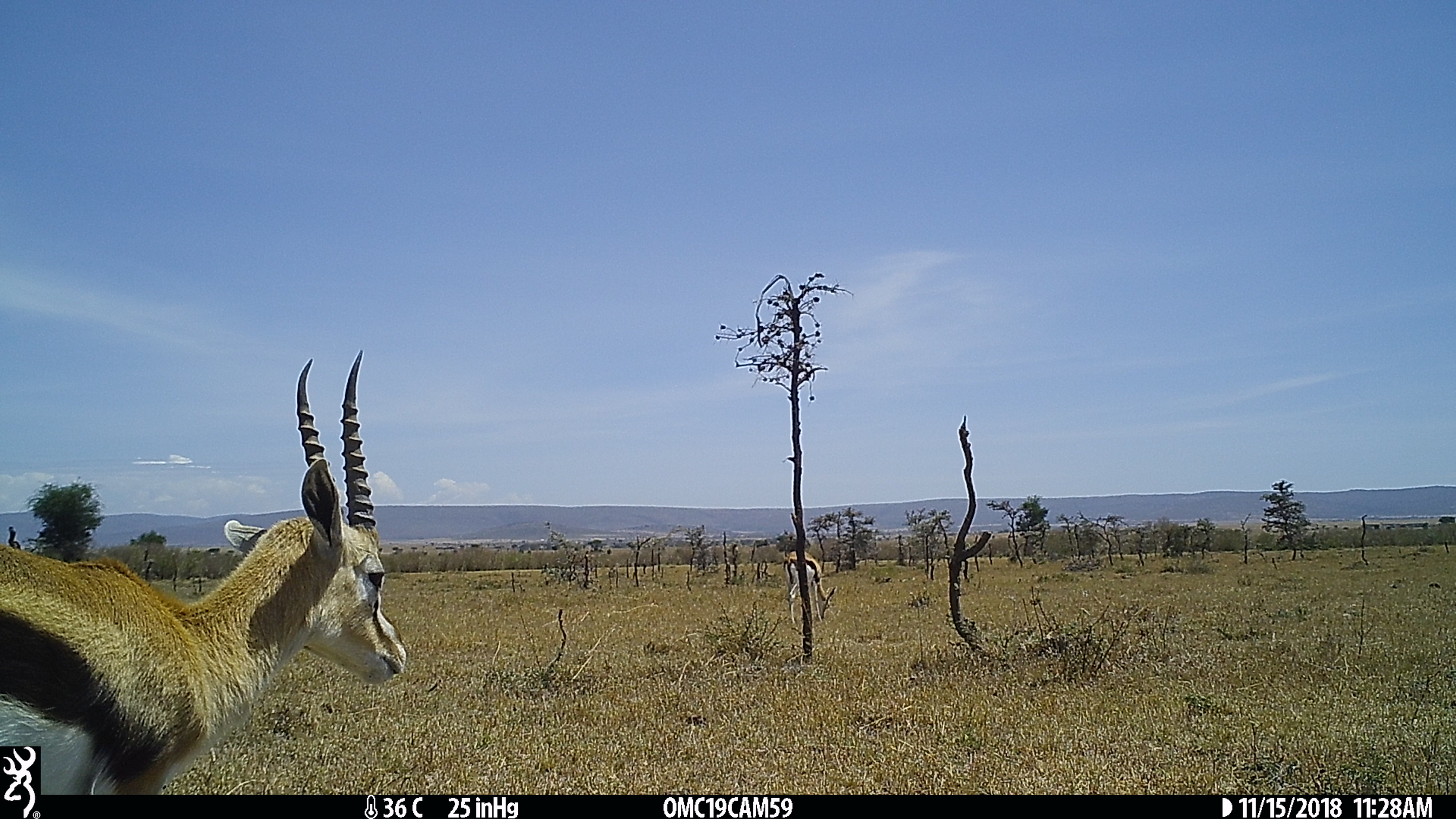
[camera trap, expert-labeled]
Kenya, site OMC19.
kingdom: Animalia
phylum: Chordata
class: Mammalia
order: Artiodactyla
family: Bovidae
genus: Eudorcas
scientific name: Eudorcas thomsonii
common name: thomon's gazelle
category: gazelle thomsons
Gazelle thomsons (thomon's gazelle) (Eudorcas thomsonii).